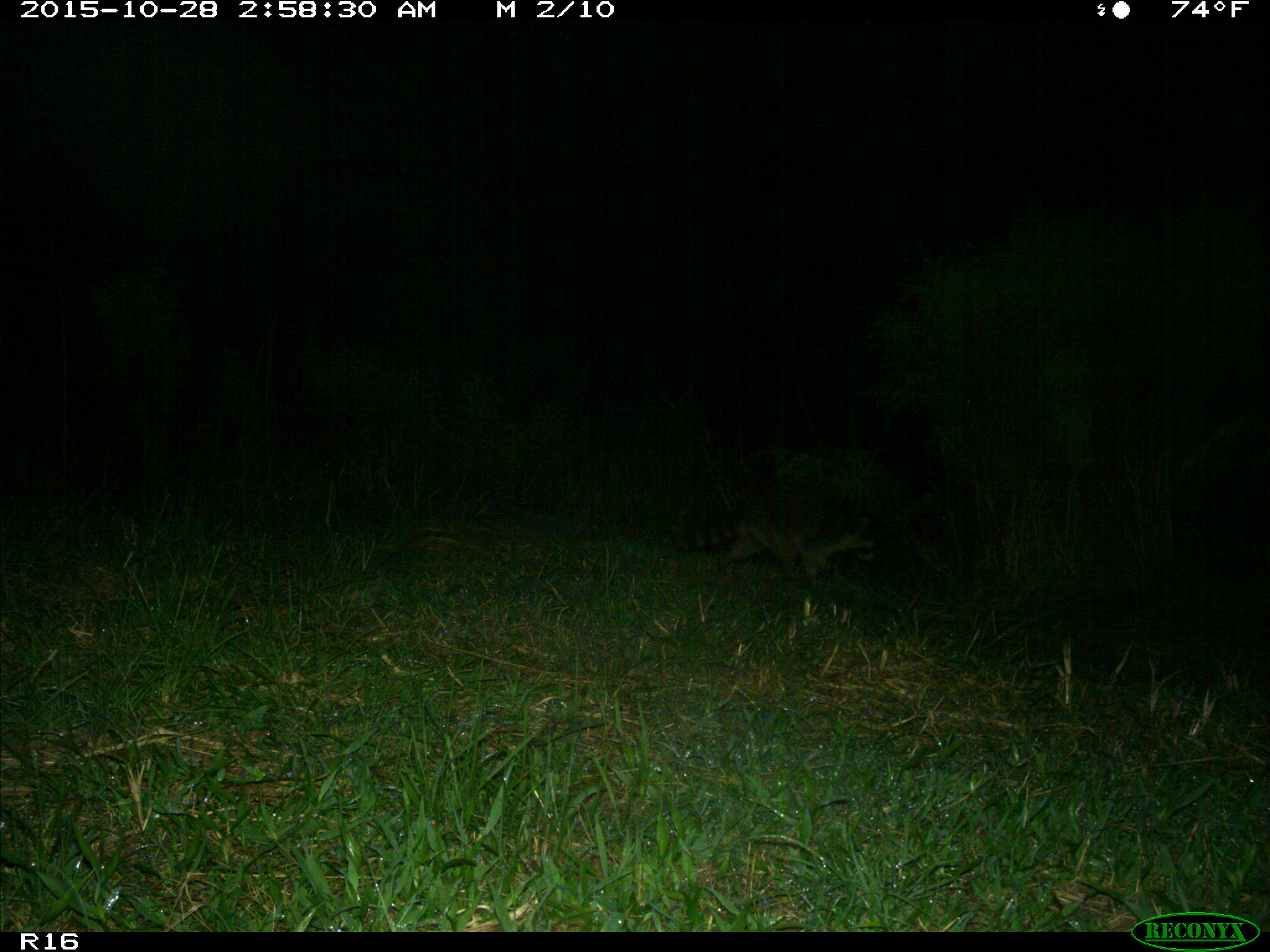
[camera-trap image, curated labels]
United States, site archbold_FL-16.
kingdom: Animalia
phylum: Chordata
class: Mammalia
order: Carnivora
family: Procyonidae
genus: Procyon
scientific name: Procyon lotor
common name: common raccoon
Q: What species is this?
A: Procyon lotor (common raccoon).